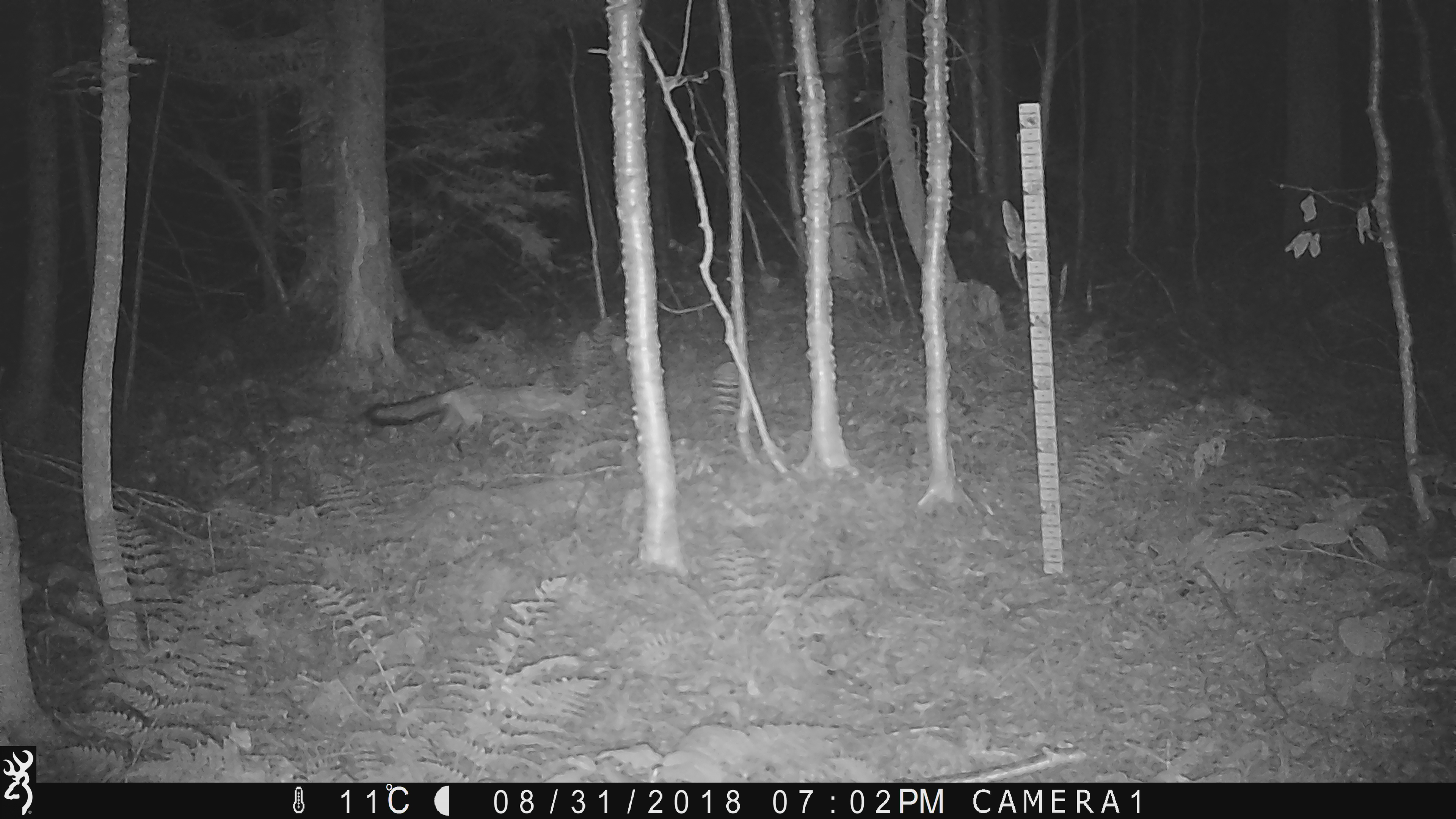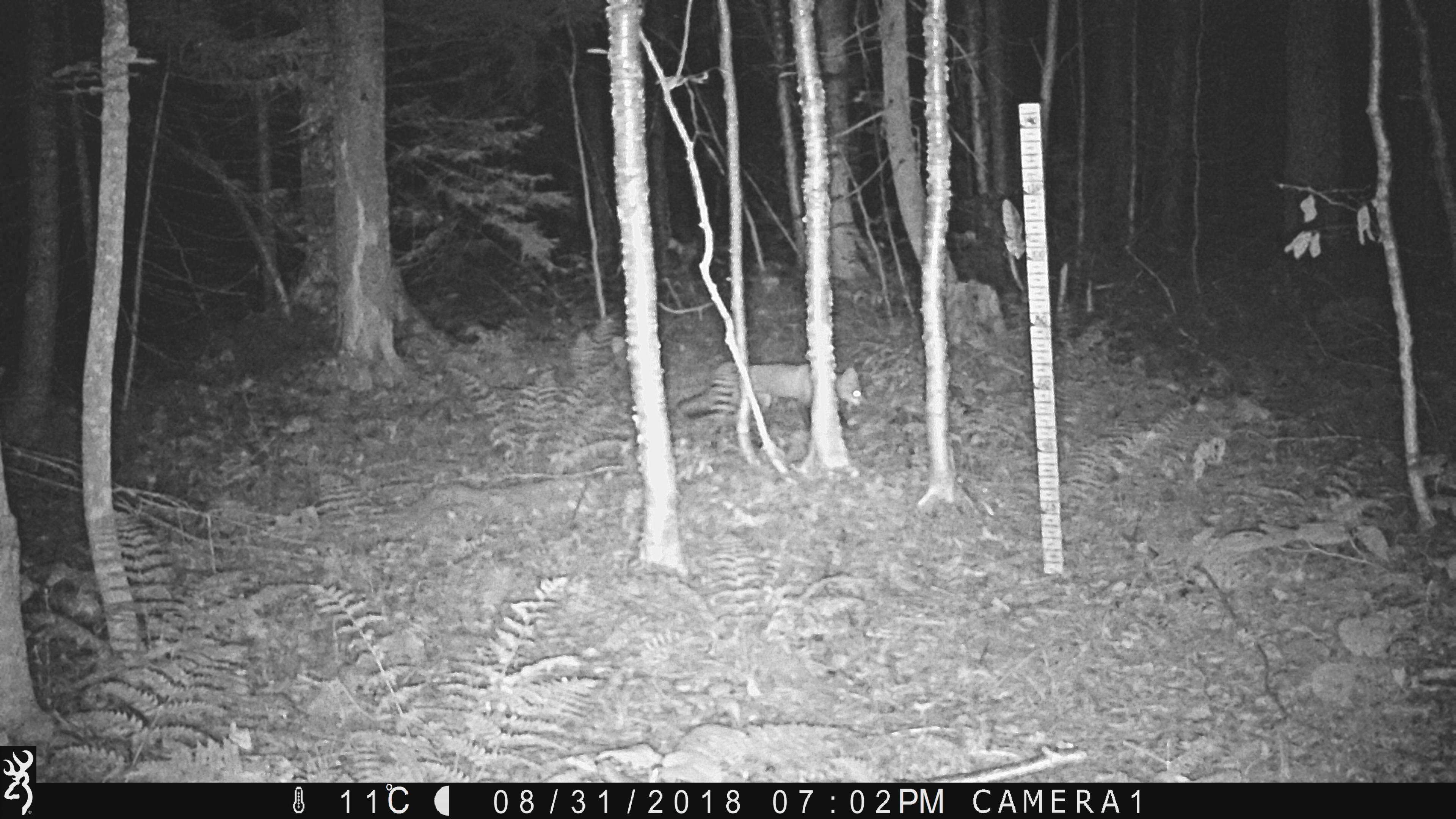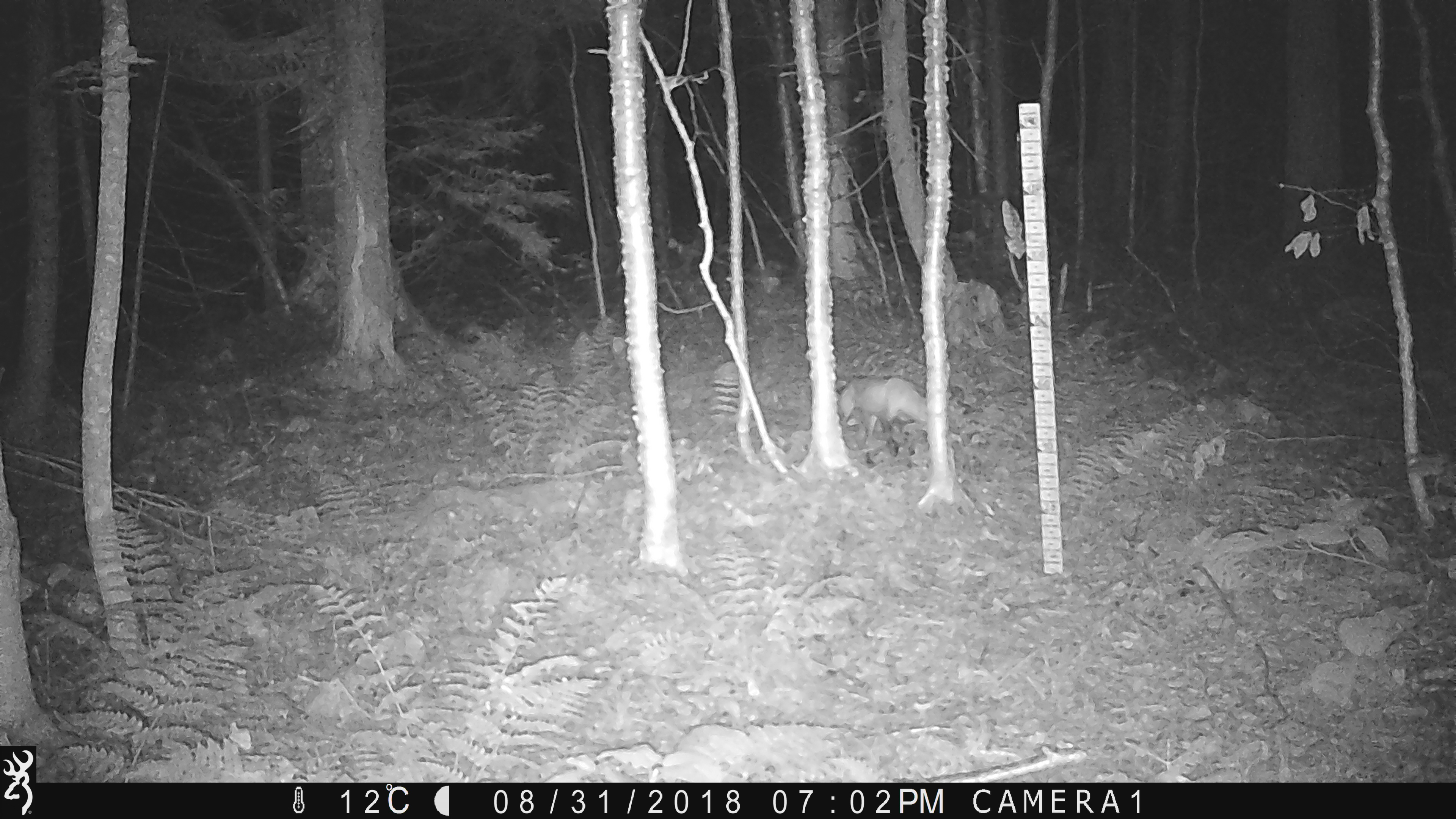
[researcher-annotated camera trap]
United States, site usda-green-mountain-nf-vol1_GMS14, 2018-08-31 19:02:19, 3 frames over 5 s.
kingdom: Animalia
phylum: Chordata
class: Mammalia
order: Carnivora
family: Canidae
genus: Vulpes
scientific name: Vulpes vulpes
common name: red fox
Red fox (Vulpes vulpes).